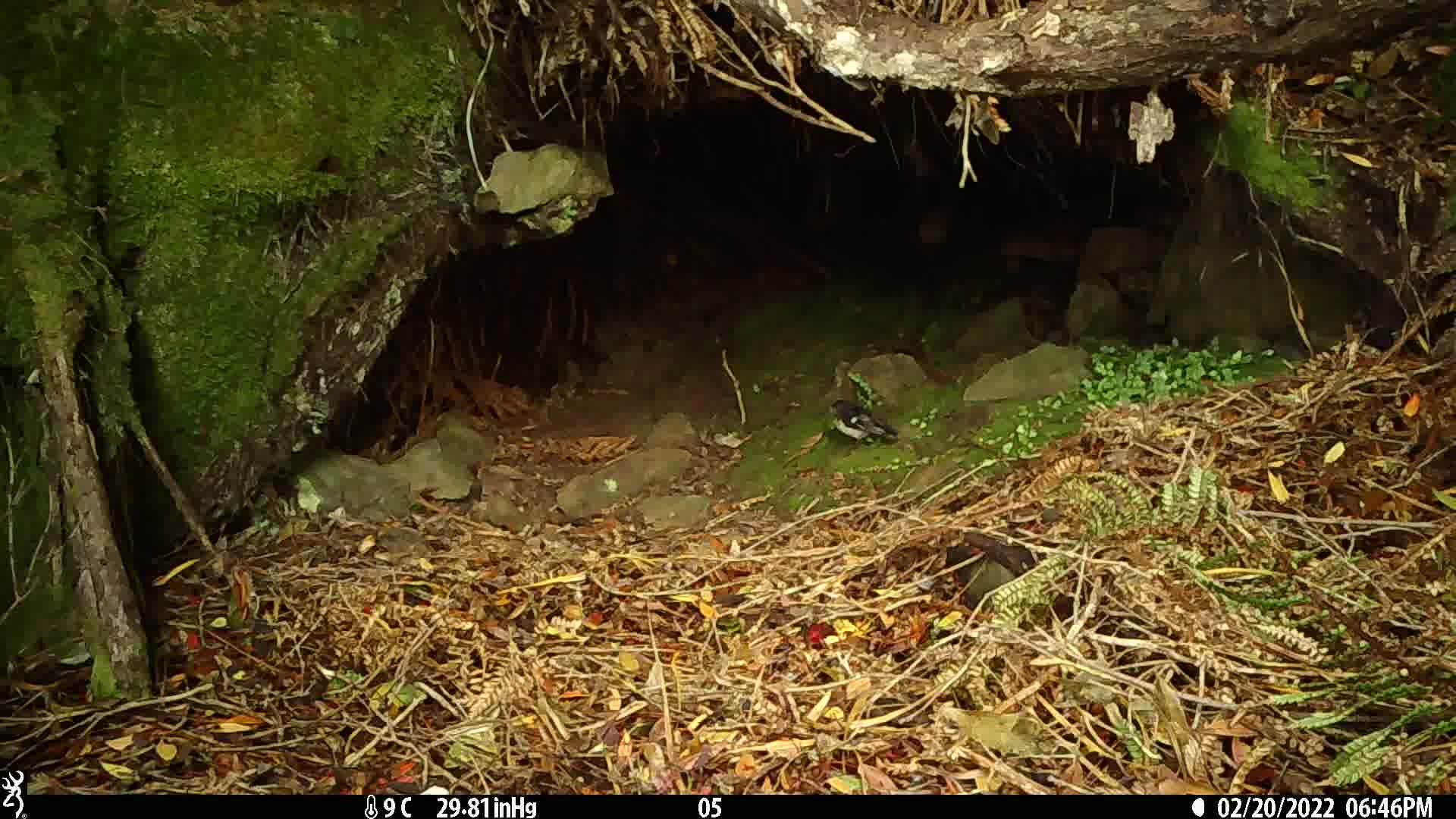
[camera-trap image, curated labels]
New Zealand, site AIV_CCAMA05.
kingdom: Animalia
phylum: Chordata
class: Aves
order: Passeriformes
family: Petroicidae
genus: Petroica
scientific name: Petroica macrocephala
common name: tomtit